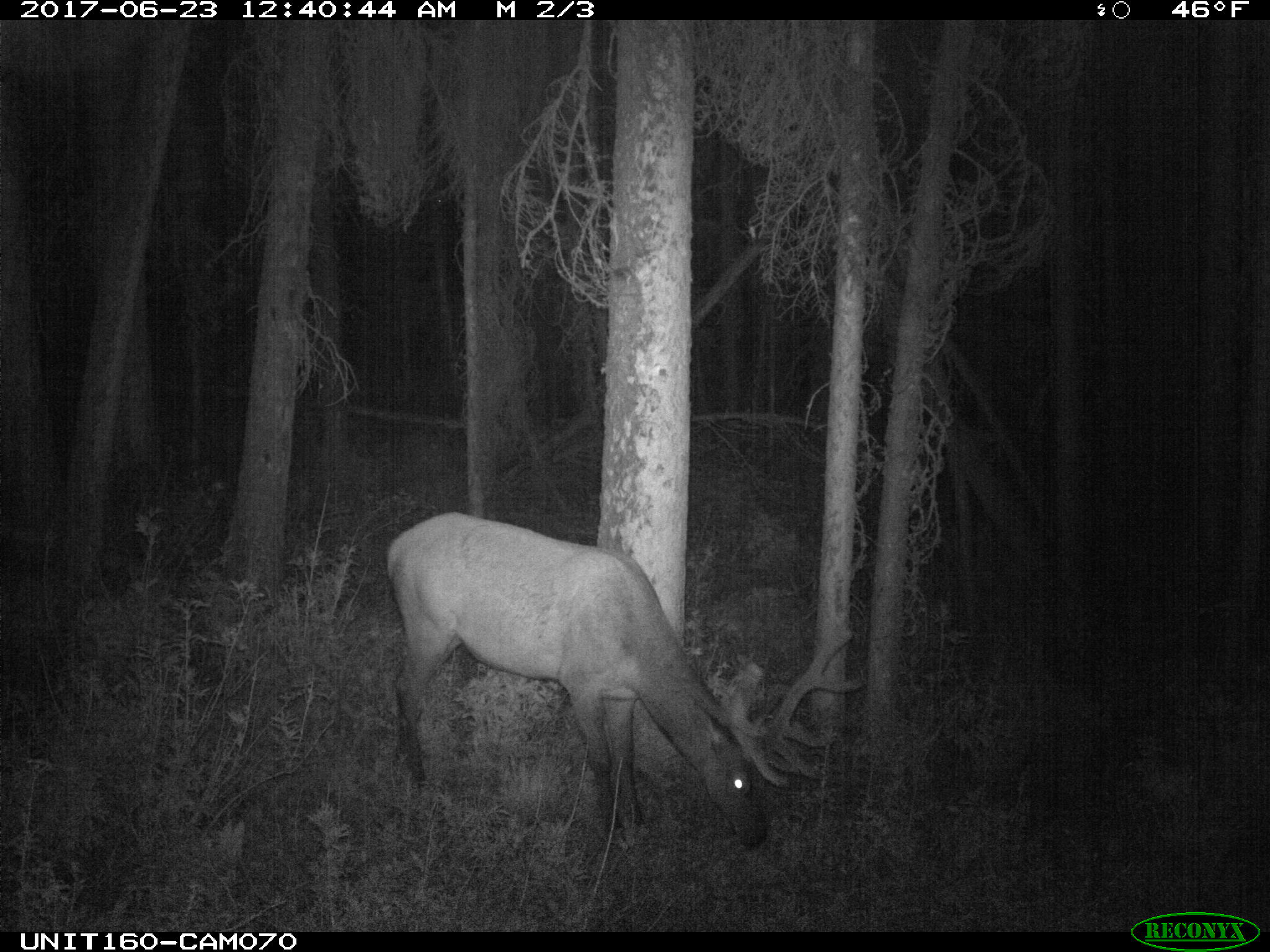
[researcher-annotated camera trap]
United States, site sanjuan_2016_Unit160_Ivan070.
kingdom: Animalia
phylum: Chordata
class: Mammalia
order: Artiodactyla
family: Cervidae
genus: Cervus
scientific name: Cervus elaphus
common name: red deer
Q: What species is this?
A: Cervus elaphus (red deer).